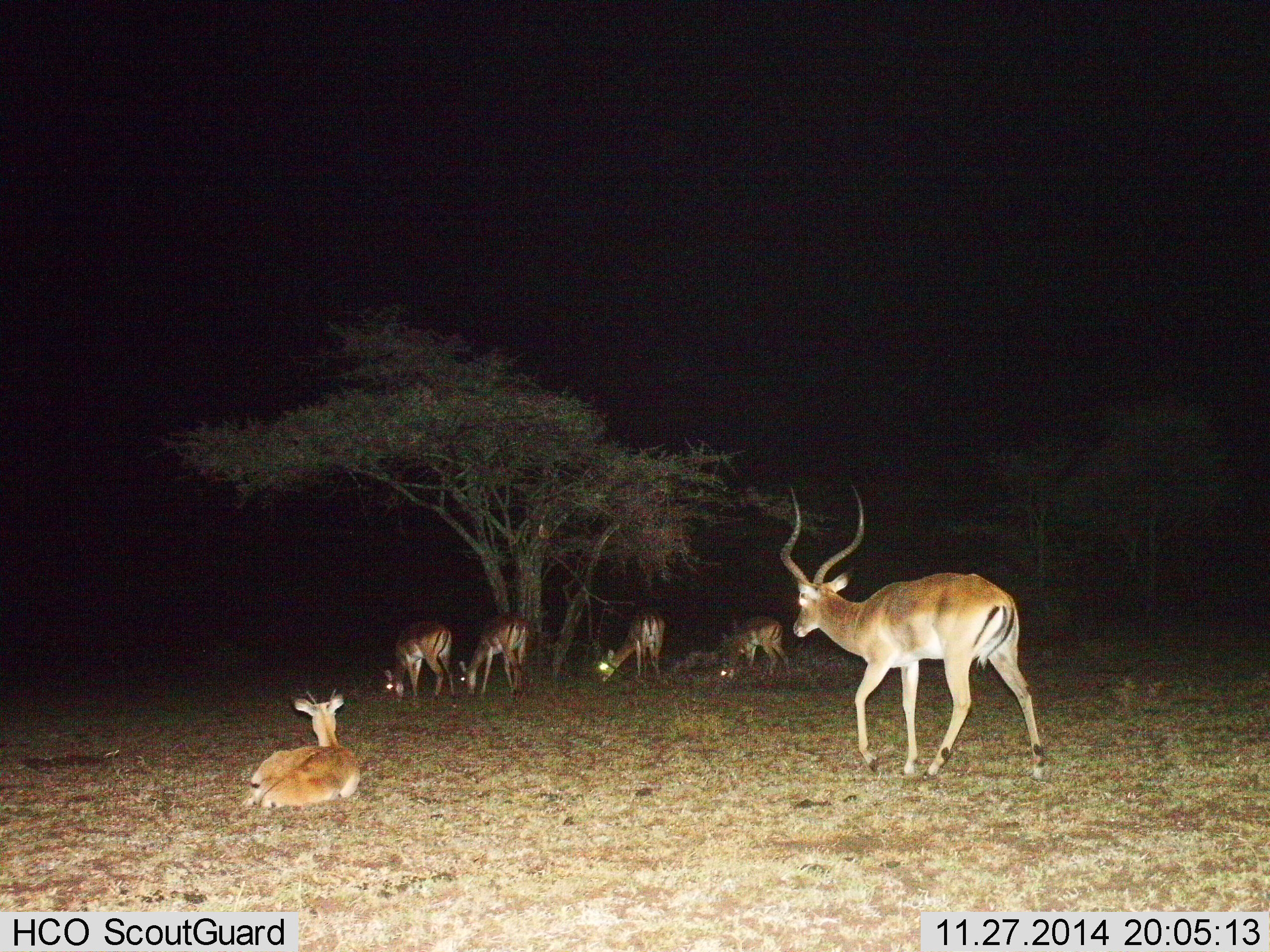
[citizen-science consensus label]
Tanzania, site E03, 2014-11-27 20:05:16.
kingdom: Animalia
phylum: Chordata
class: Mammalia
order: Artiodactyla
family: Bovidae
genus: Aepyceros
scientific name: Aepyceros melampus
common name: impala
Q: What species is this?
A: Impala (Aepyceros melampus).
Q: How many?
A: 6.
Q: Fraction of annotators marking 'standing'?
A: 60%.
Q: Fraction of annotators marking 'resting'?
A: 100%.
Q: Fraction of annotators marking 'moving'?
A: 70%.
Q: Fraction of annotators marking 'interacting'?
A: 0%.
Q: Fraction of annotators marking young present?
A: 10%.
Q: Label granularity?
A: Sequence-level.